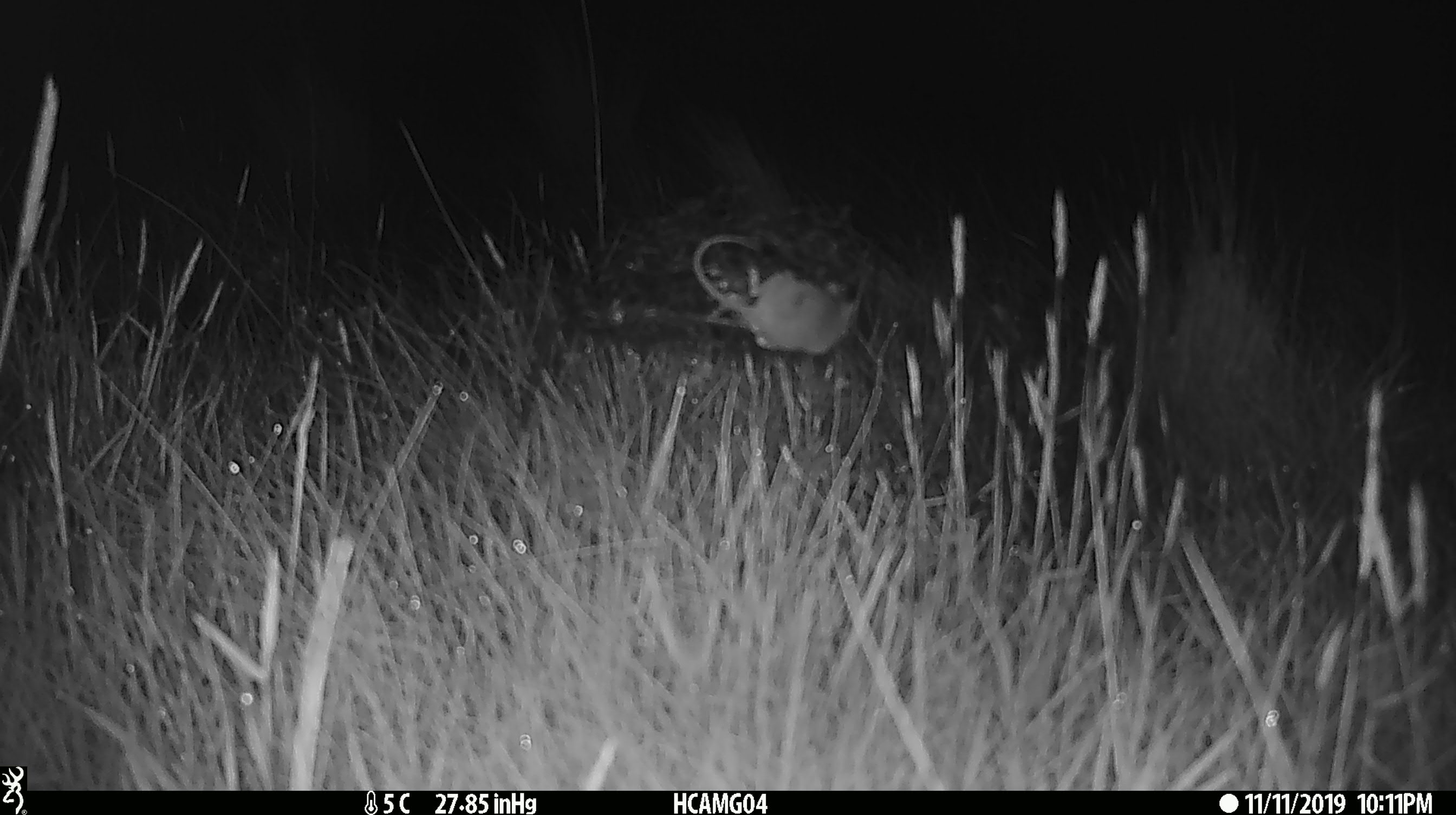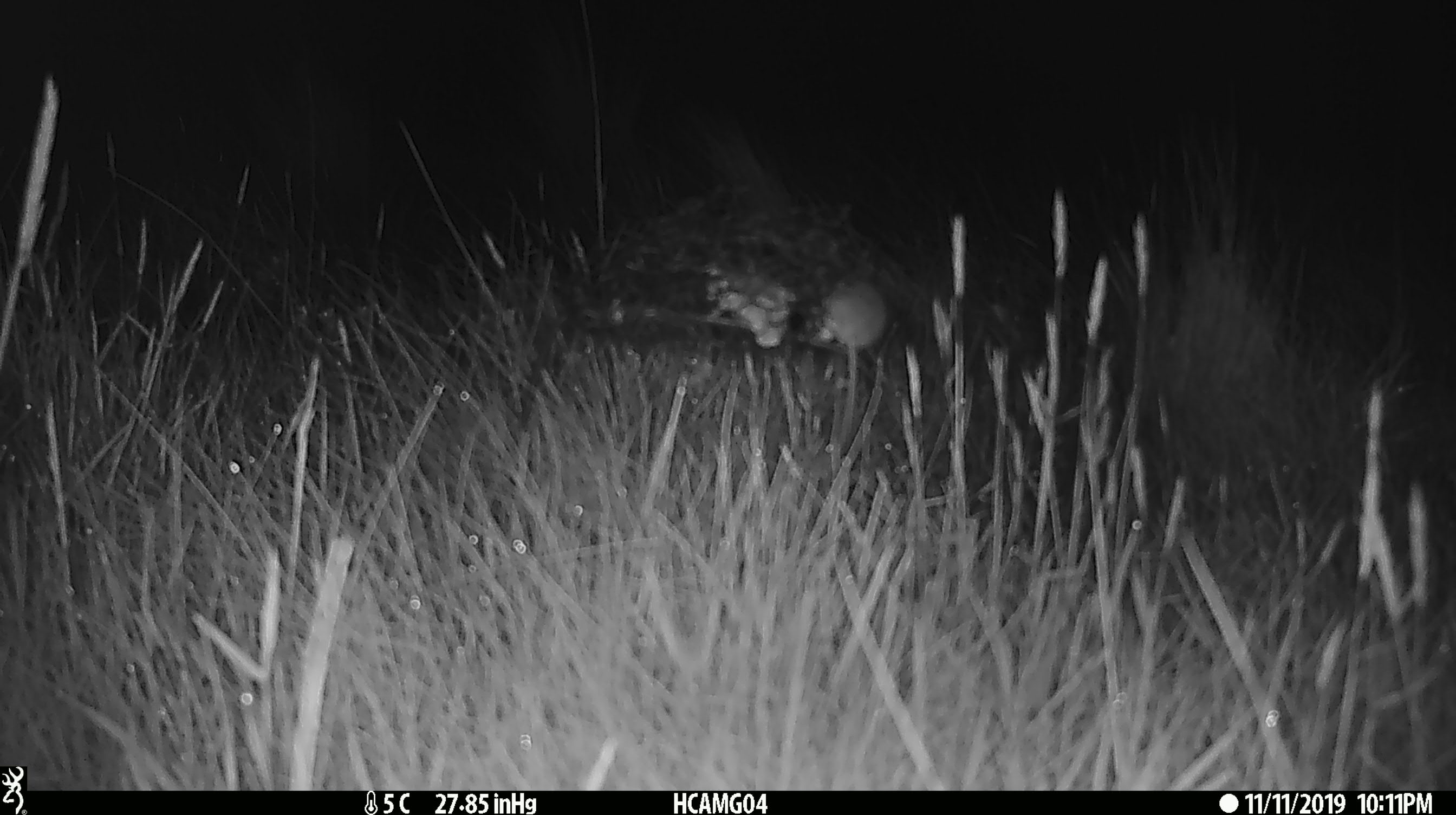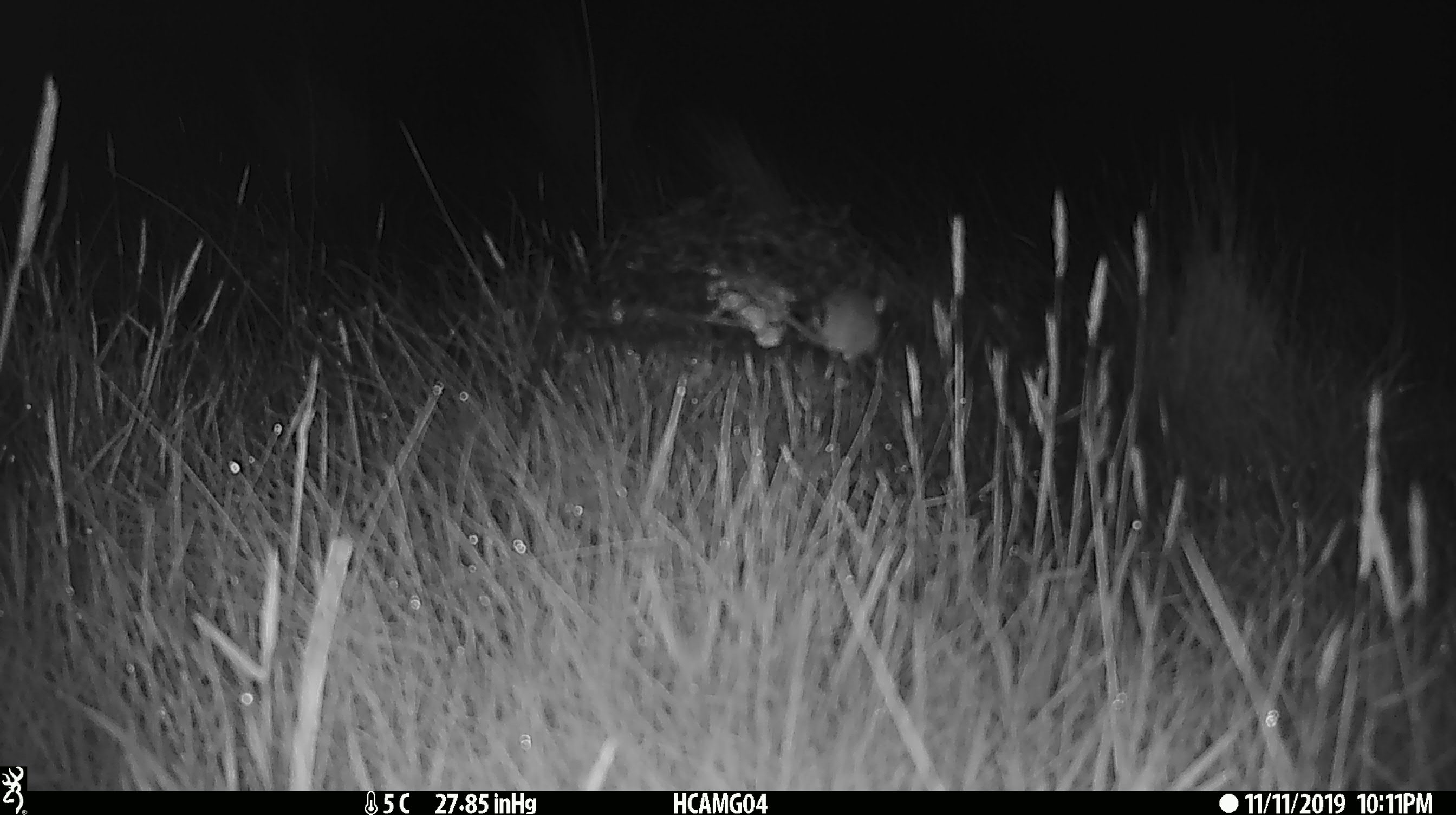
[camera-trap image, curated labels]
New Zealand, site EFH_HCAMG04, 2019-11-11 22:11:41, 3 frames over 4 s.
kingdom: Animalia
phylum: Chordata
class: Mammalia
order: Rodentia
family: Muridae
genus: Mus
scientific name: Mus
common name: mouse